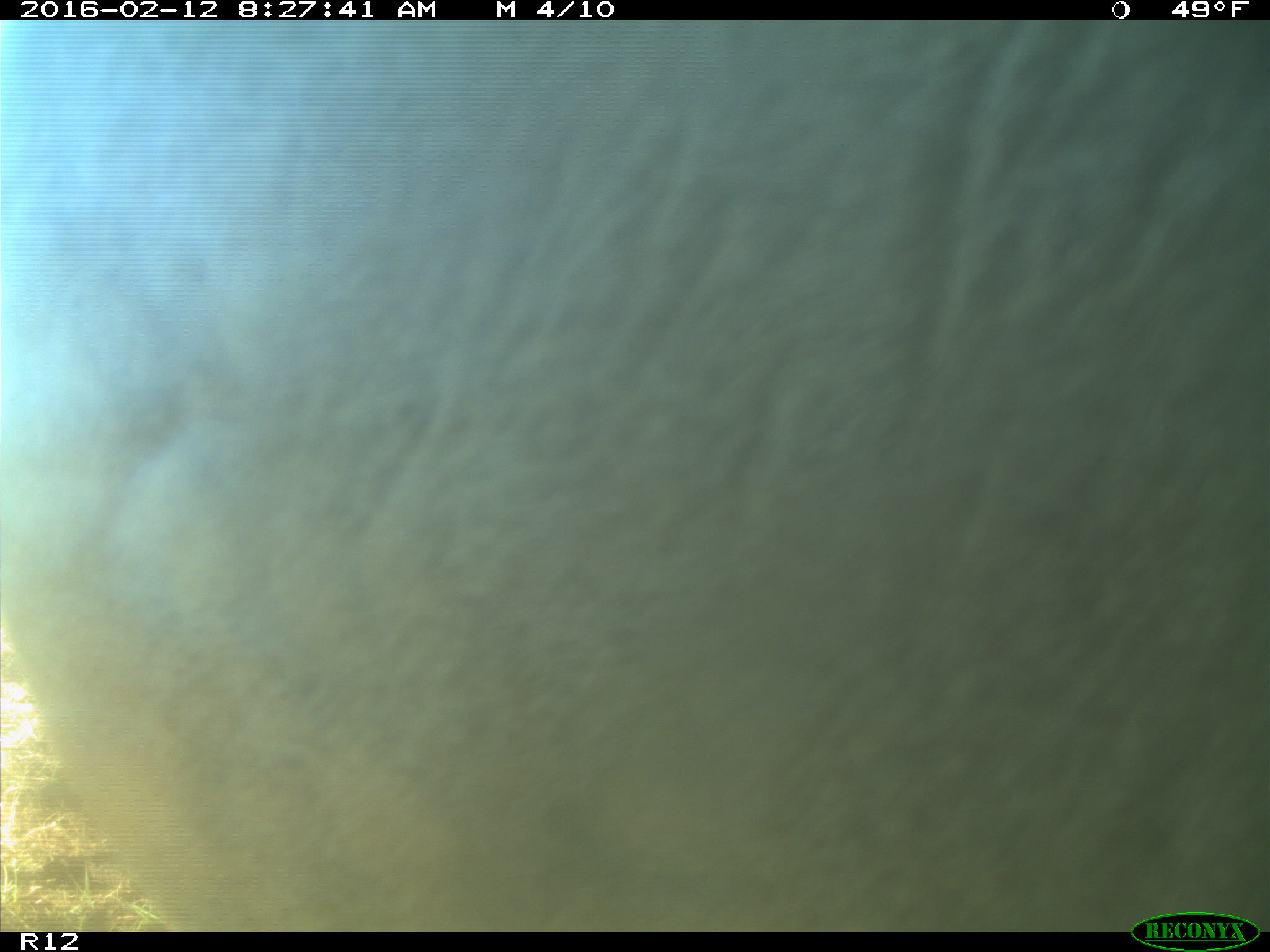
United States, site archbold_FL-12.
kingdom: Animalia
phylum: Chordata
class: Mammalia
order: Artiodactyla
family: Bovidae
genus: Bos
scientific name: Bos taurus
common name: domestic cow